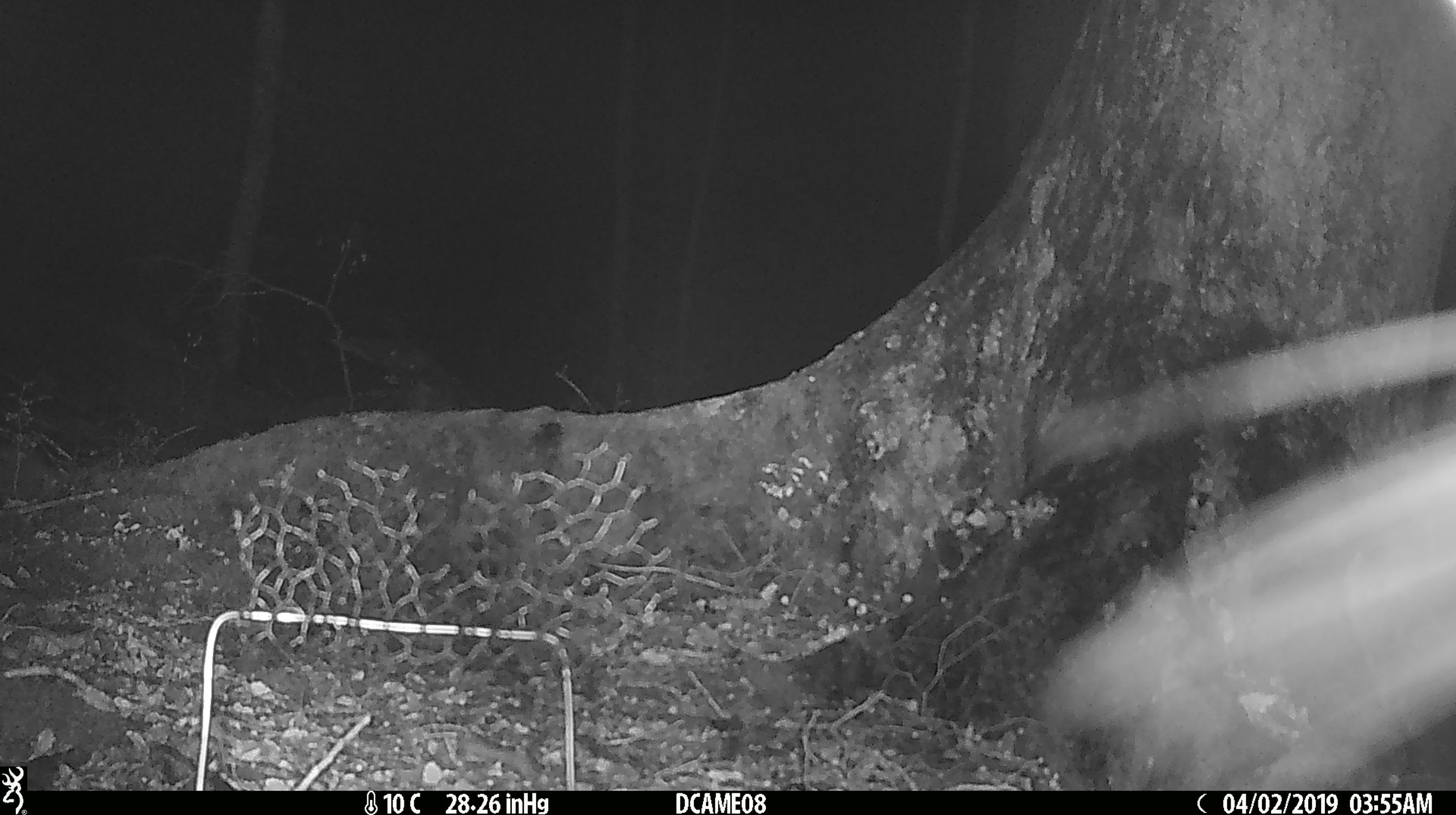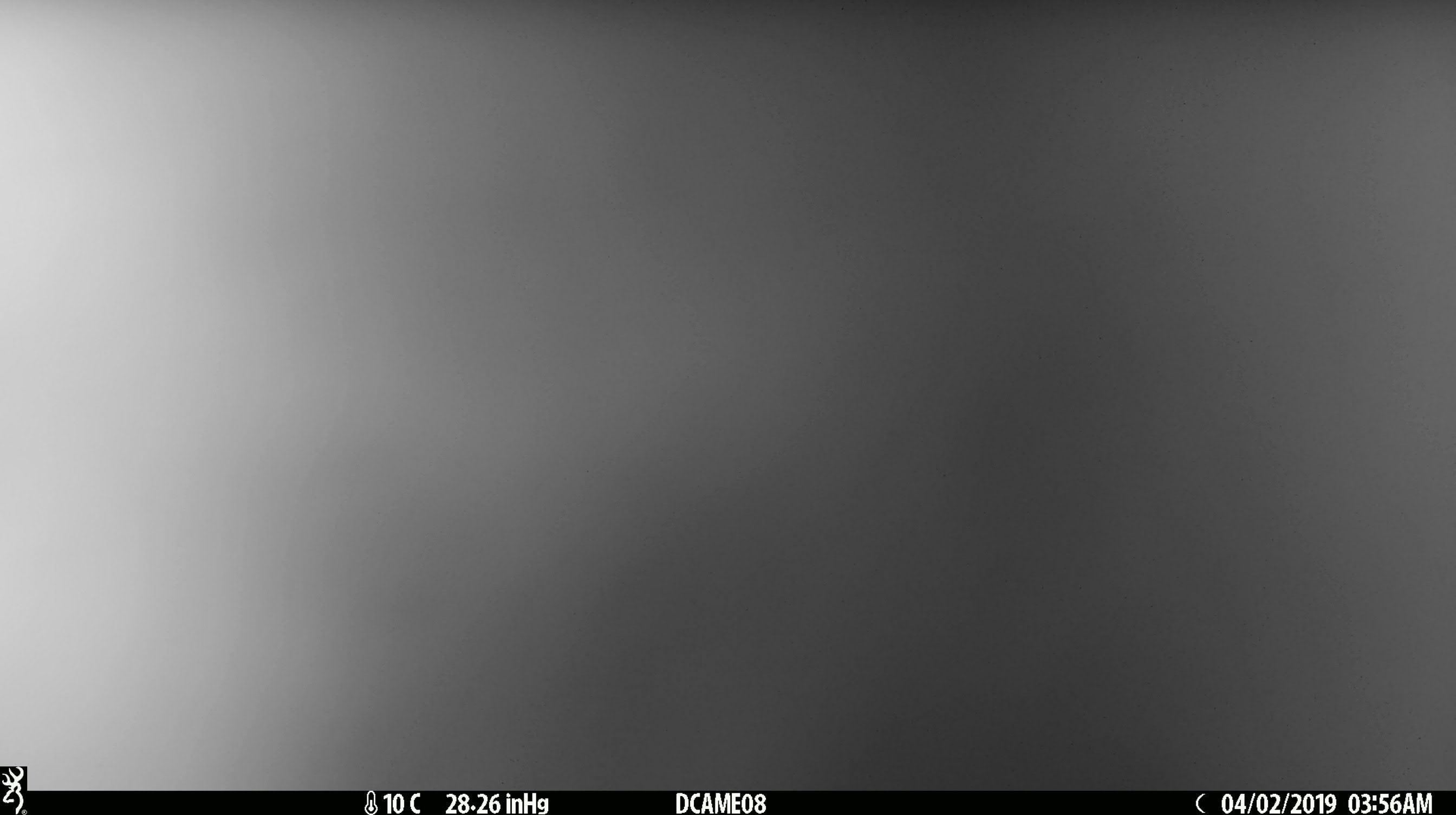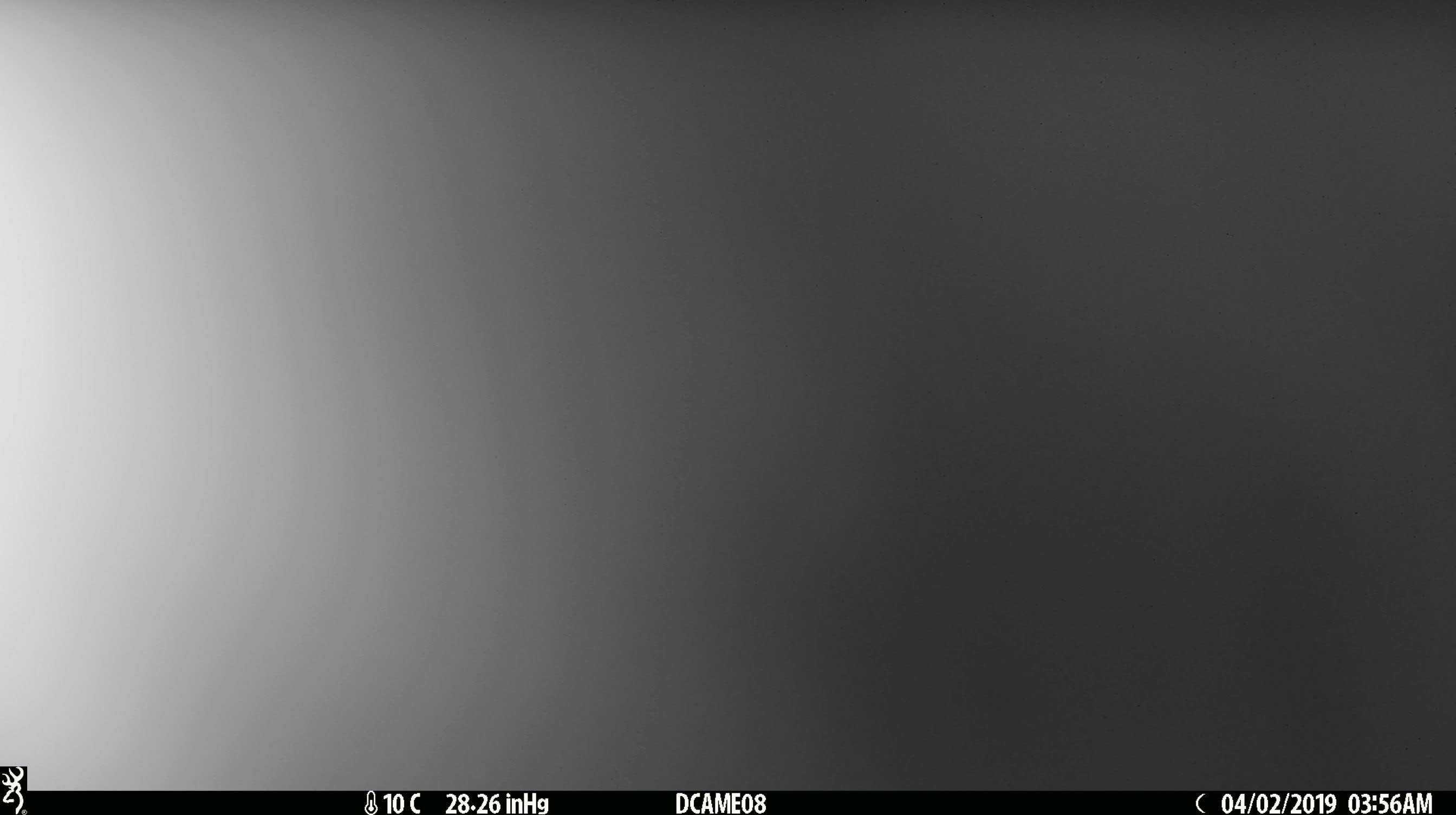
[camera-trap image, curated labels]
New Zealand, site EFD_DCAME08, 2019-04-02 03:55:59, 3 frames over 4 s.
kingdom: Animalia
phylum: Chordata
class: Mammalia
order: Diprotodontia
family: Phalangeridae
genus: Trichosurus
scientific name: Trichosurus vulpecula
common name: common brushtail possum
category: possum